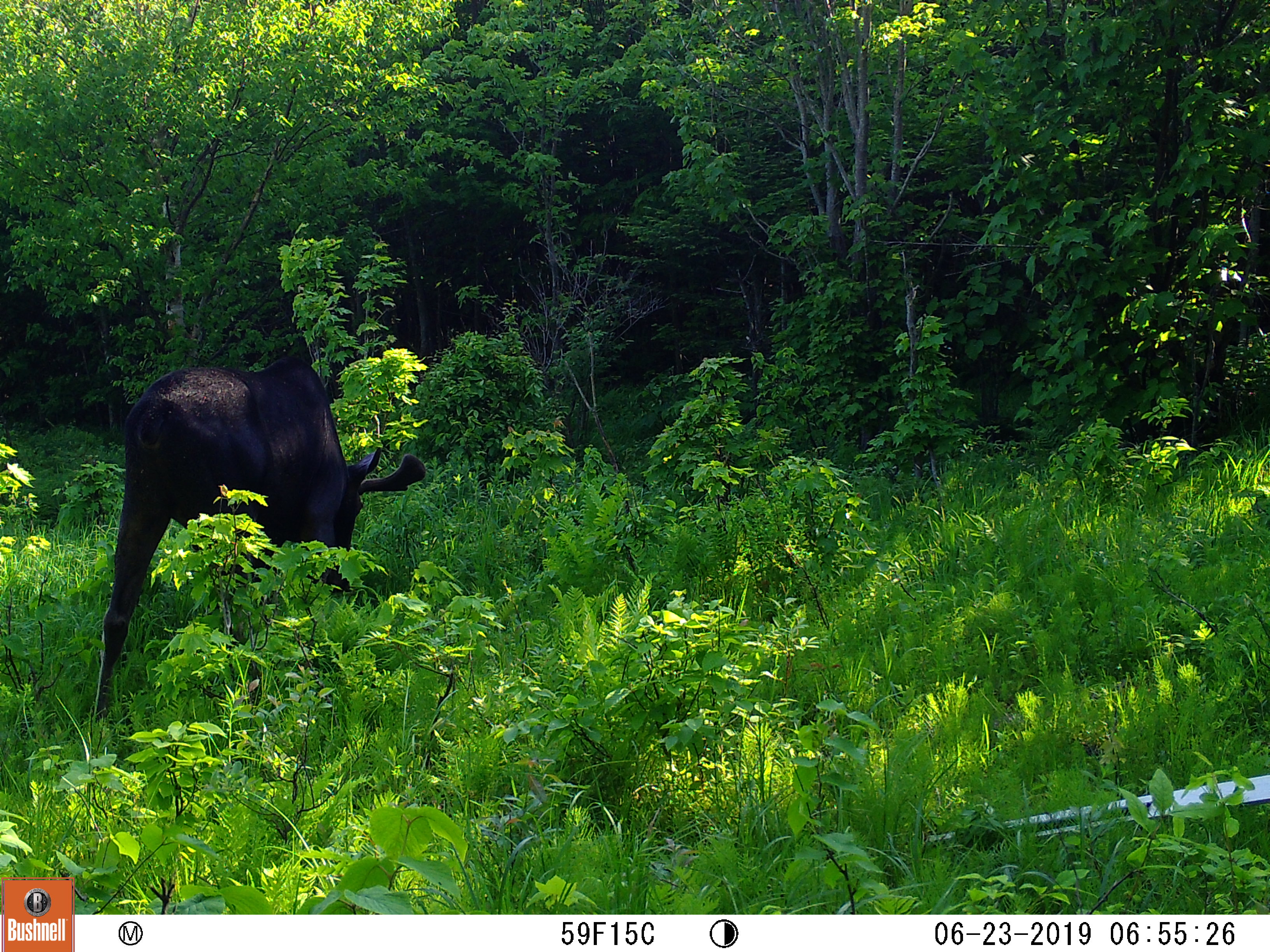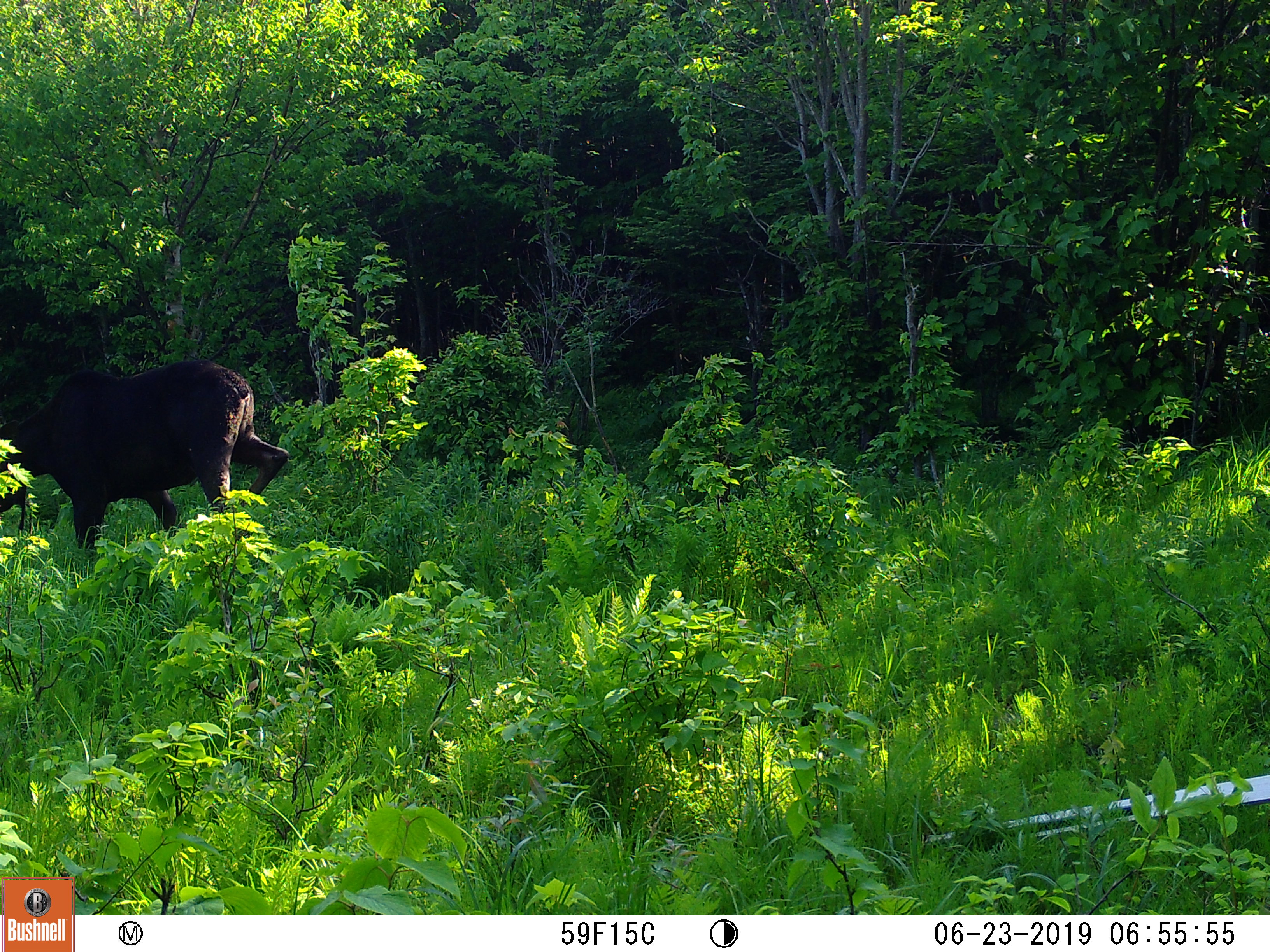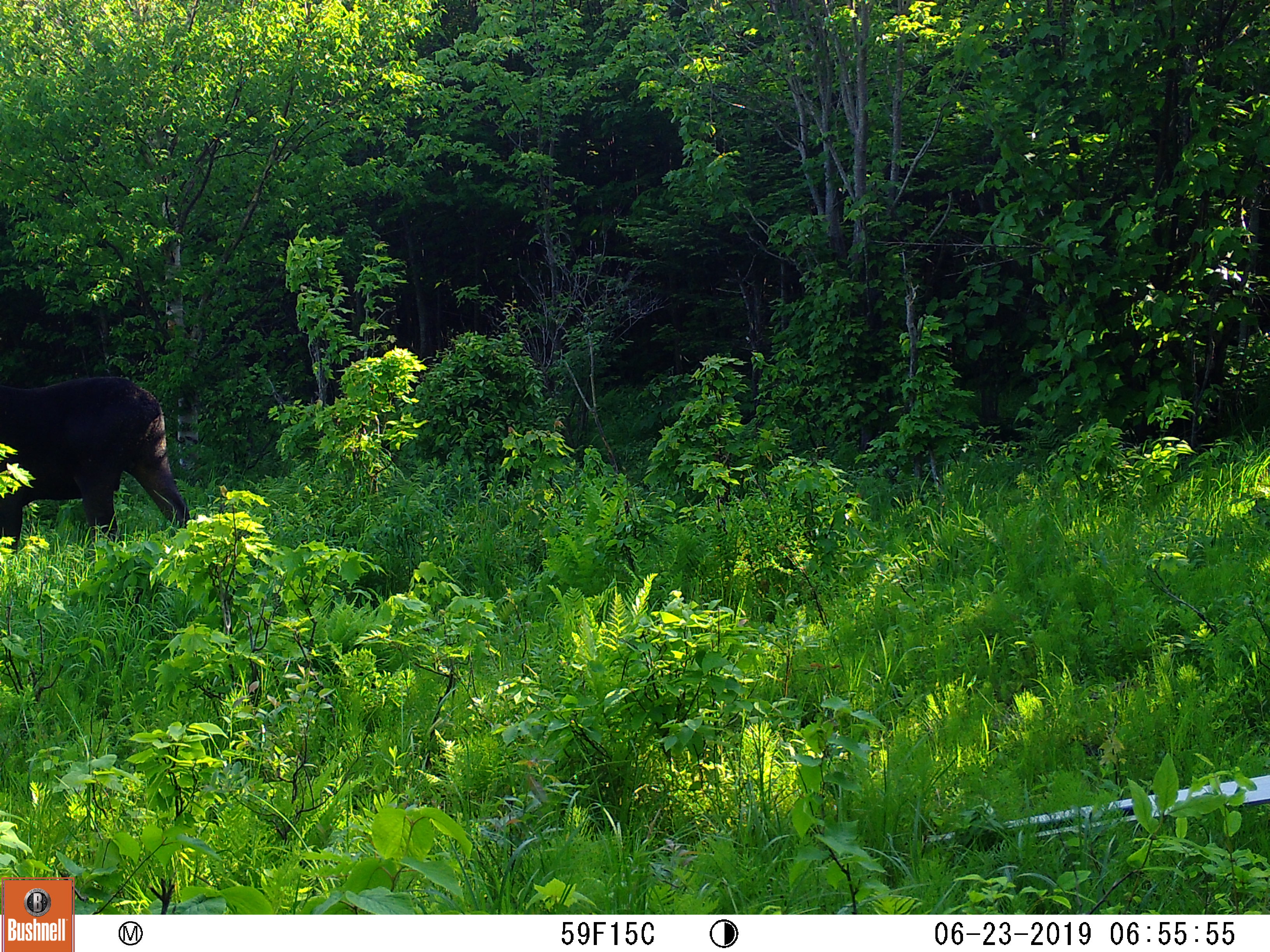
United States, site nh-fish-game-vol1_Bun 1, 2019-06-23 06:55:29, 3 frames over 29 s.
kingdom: Animalia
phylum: Chordata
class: Mammalia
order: Artiodactyla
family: Cervidae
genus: Alces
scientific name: Alces alces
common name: moose